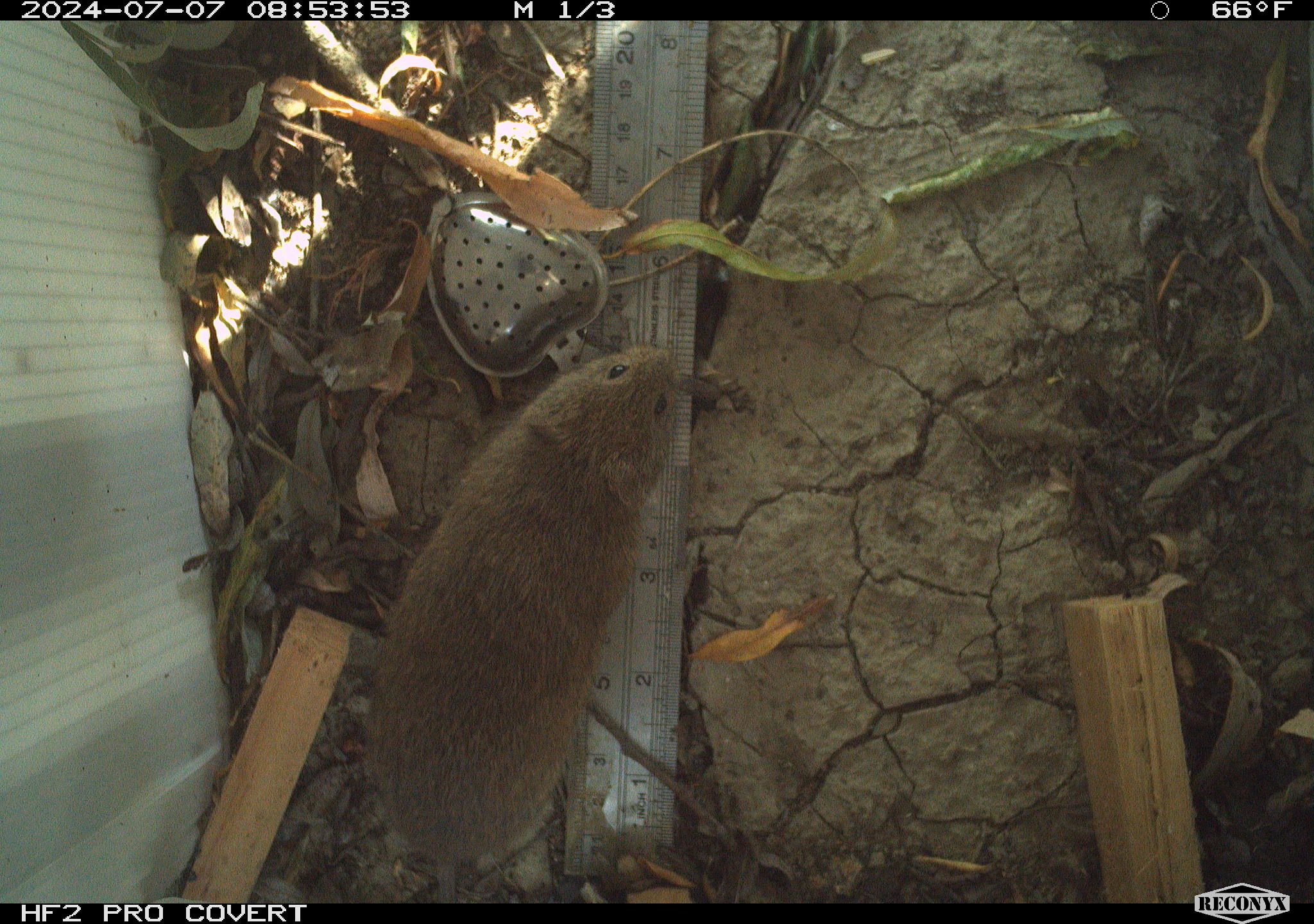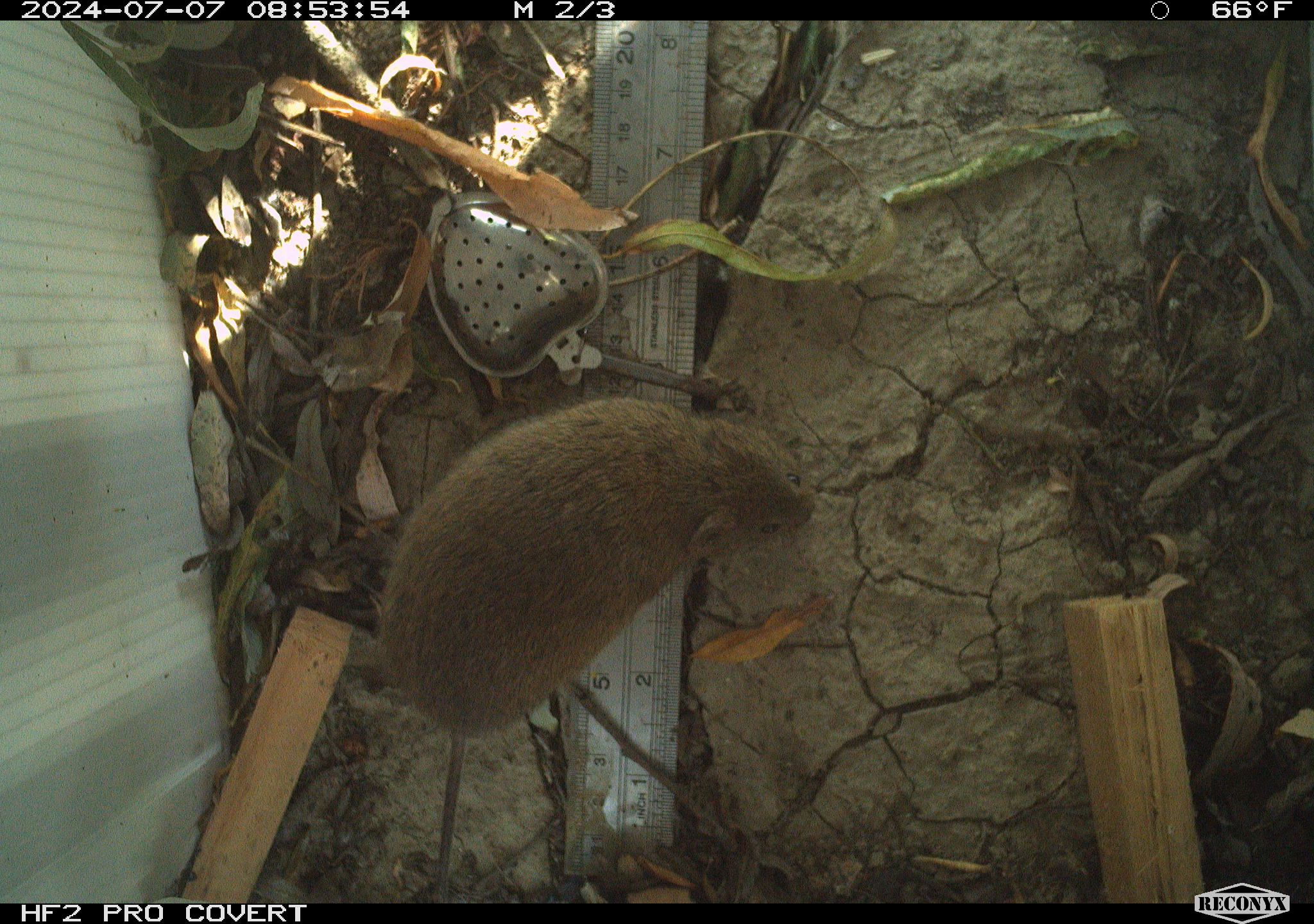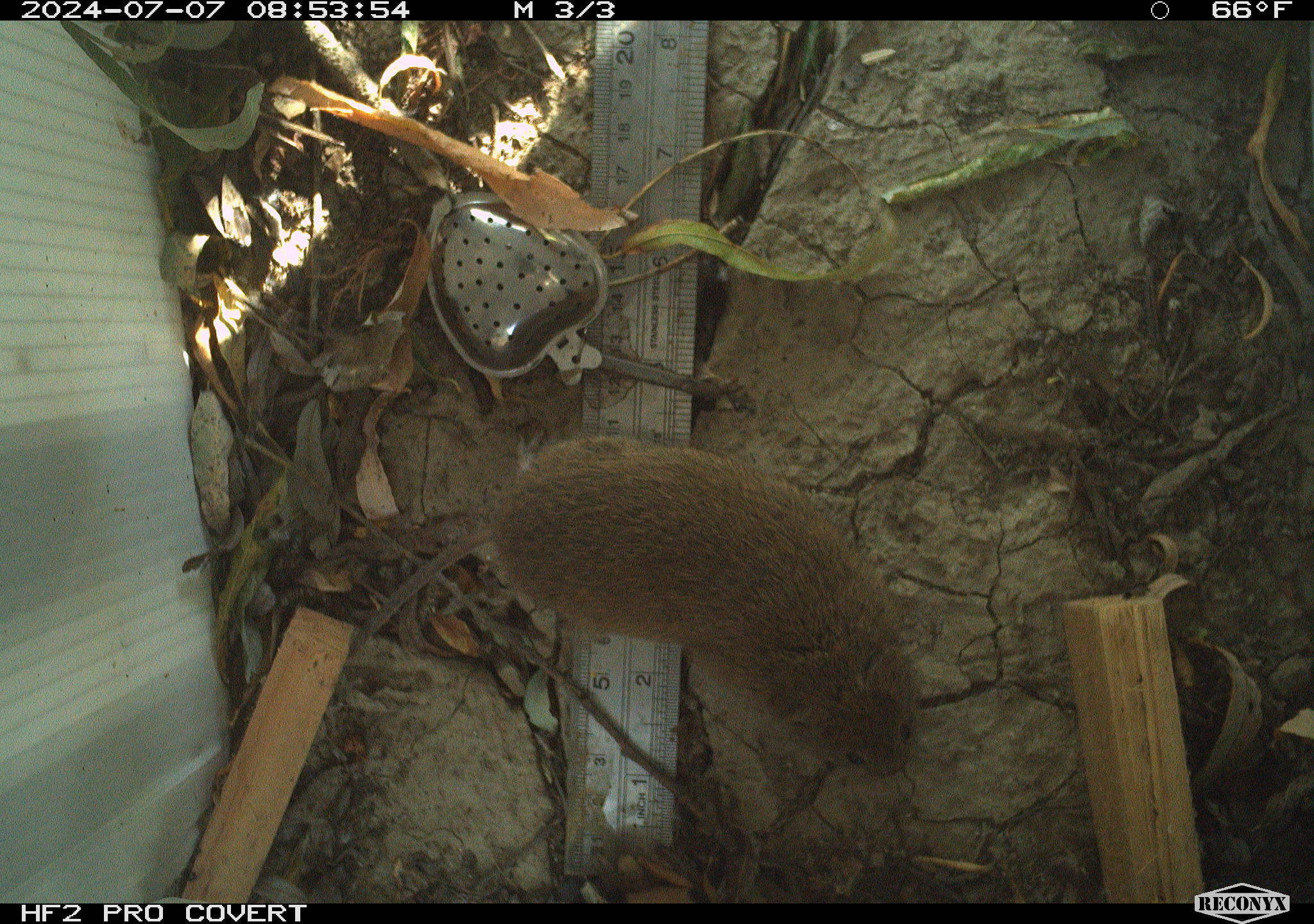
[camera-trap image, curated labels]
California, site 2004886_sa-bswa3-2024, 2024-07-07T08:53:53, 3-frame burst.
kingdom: Animalia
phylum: Chordata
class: Mammalia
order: Rodentia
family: Cricetidae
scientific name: Arvicolinae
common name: voles, lemmings, and muskrats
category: arvicolinae subfamily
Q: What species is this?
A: Arvicolinae subfamily (voles, lemmings, and muskrats) (Arvicolinae).